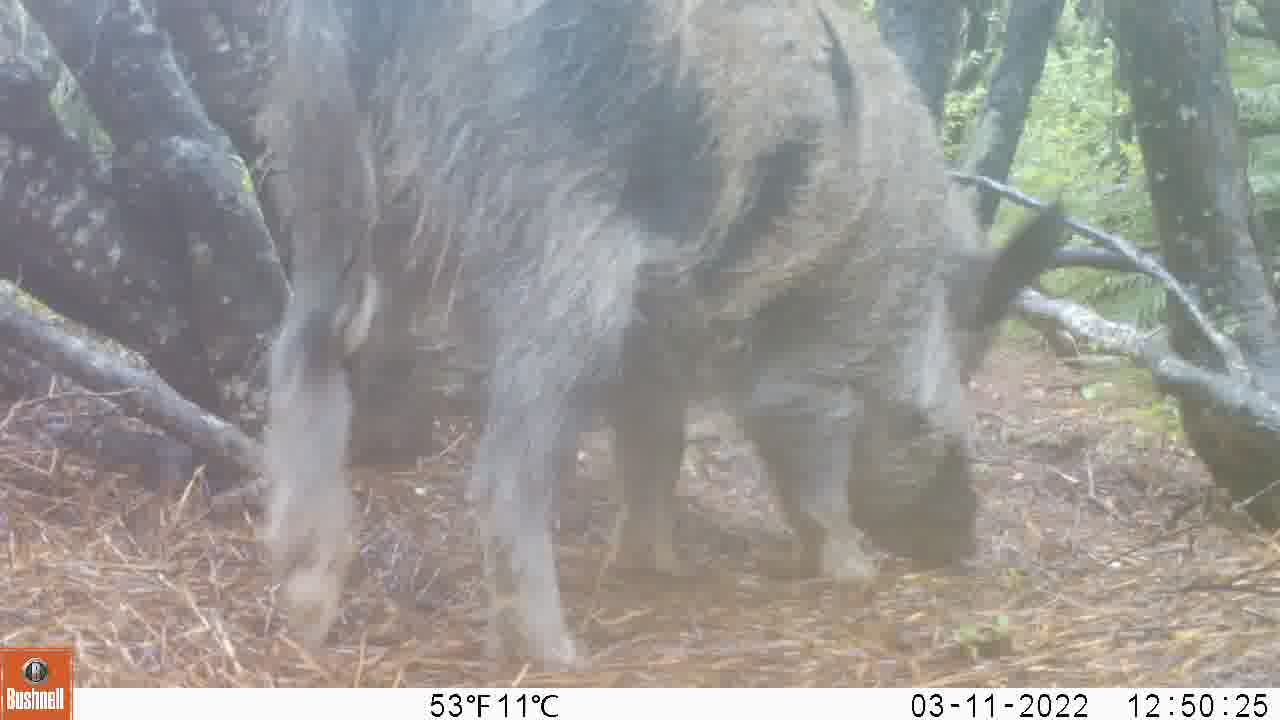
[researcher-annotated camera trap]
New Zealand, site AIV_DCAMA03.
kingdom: Animalia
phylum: Chordata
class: Mammalia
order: Artiodactyla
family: Suidae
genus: Sus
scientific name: Sus scrofa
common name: pig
Pig (Sus scrofa).